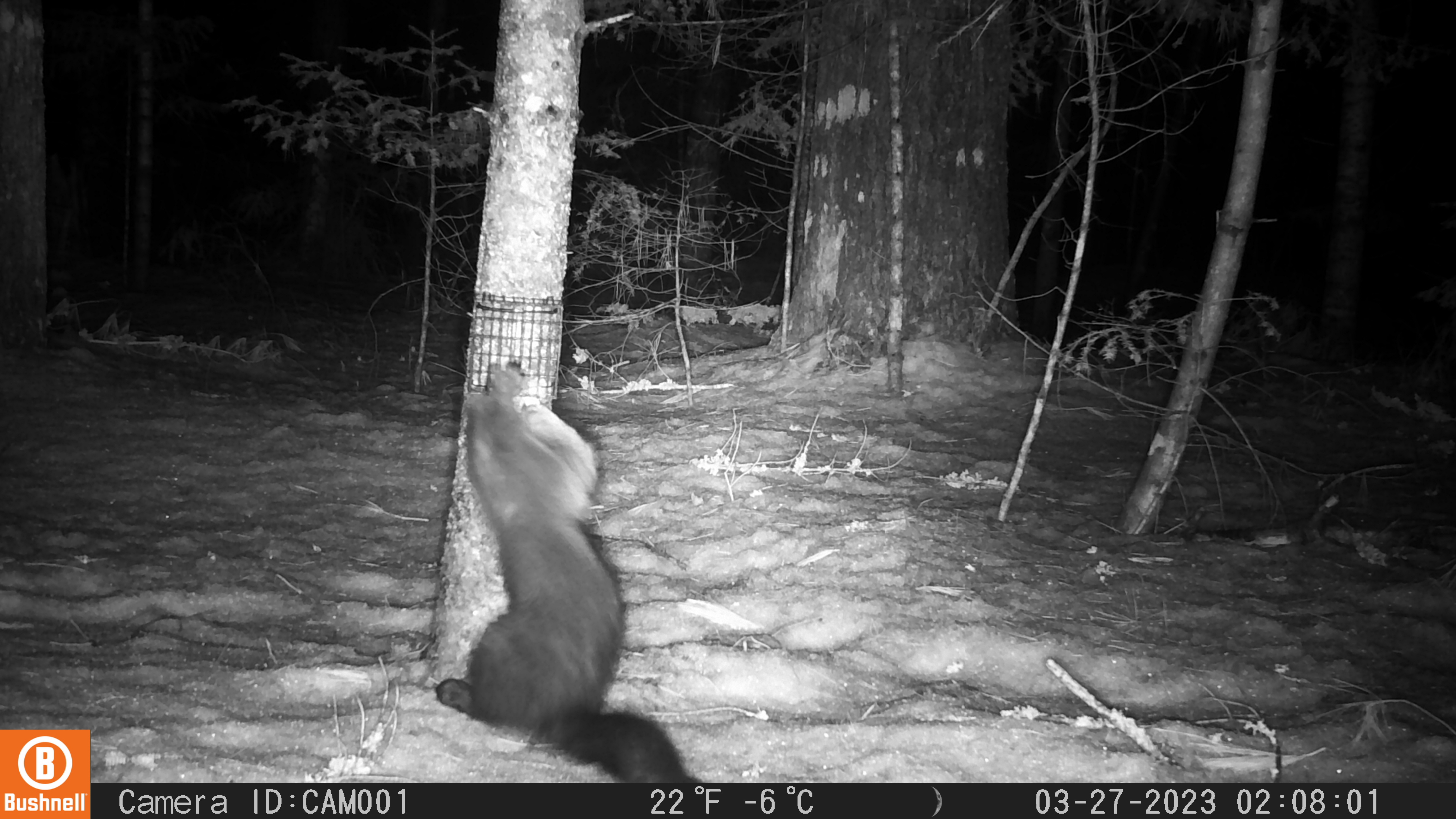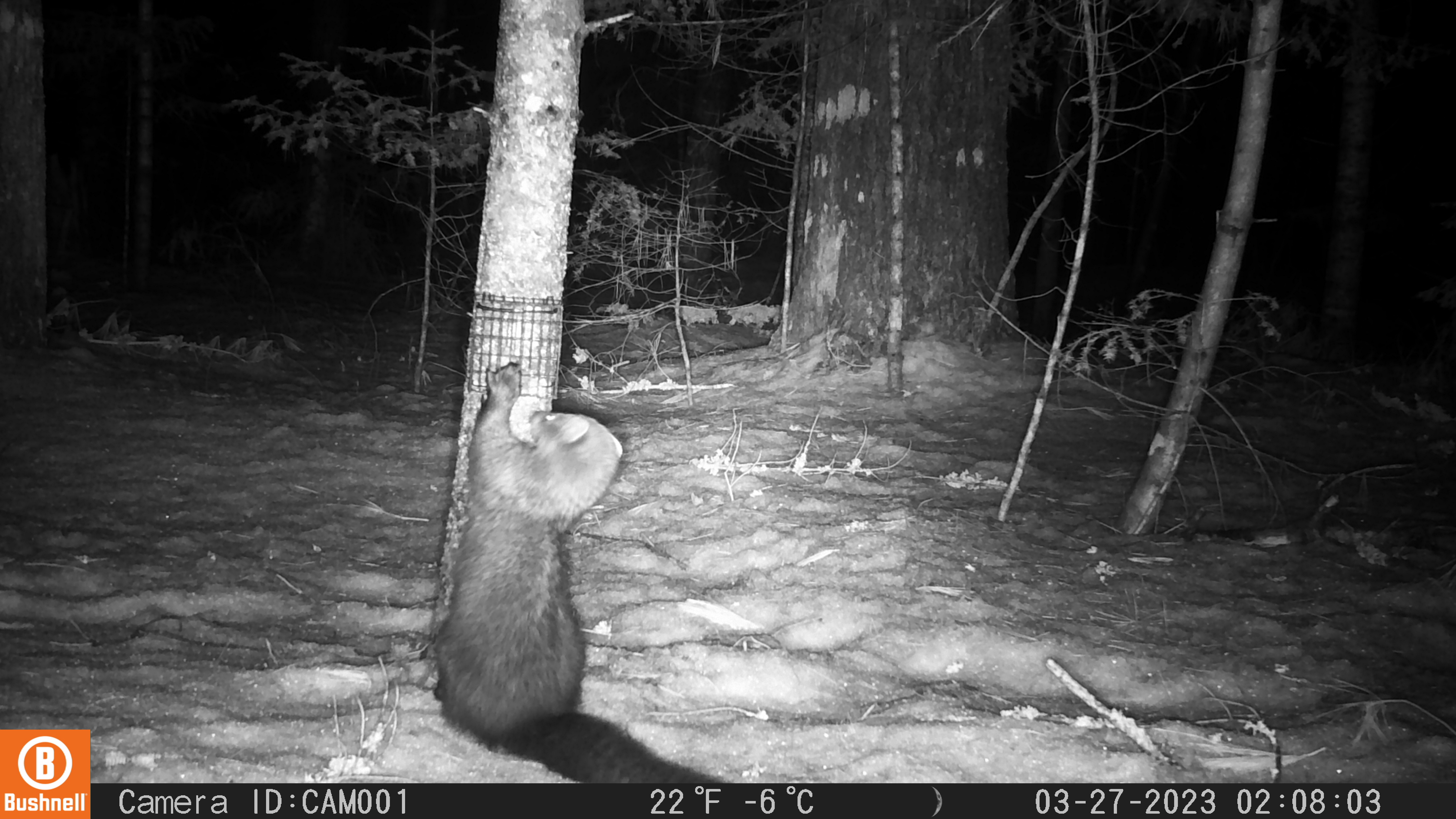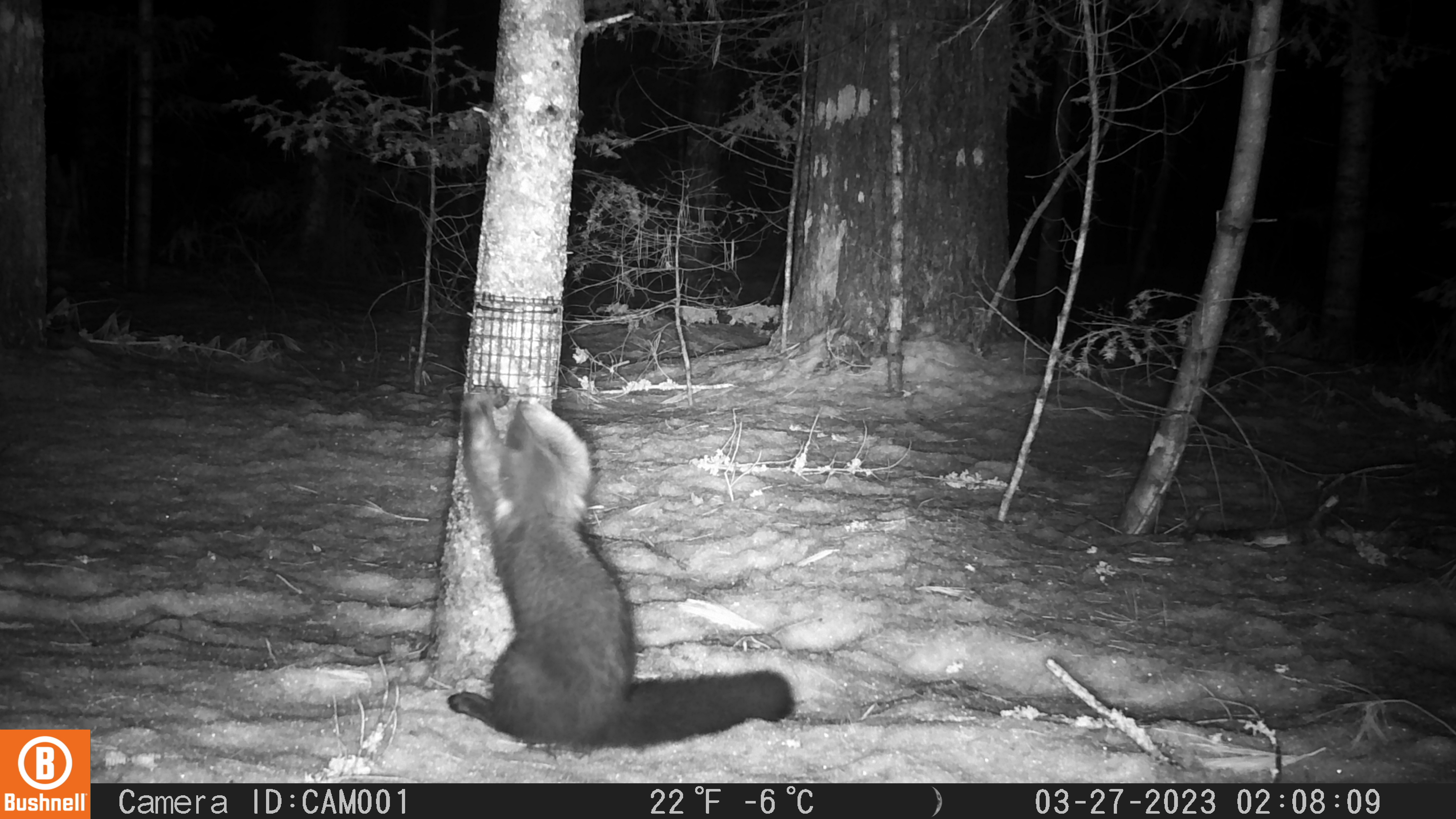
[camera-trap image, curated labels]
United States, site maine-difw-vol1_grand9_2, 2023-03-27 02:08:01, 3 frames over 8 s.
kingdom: Animalia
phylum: Chordata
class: Mammalia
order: Carnivora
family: Mustelidae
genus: Pekania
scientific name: Pekania pennanti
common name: fisher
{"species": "fisher (Pekania pennanti)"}